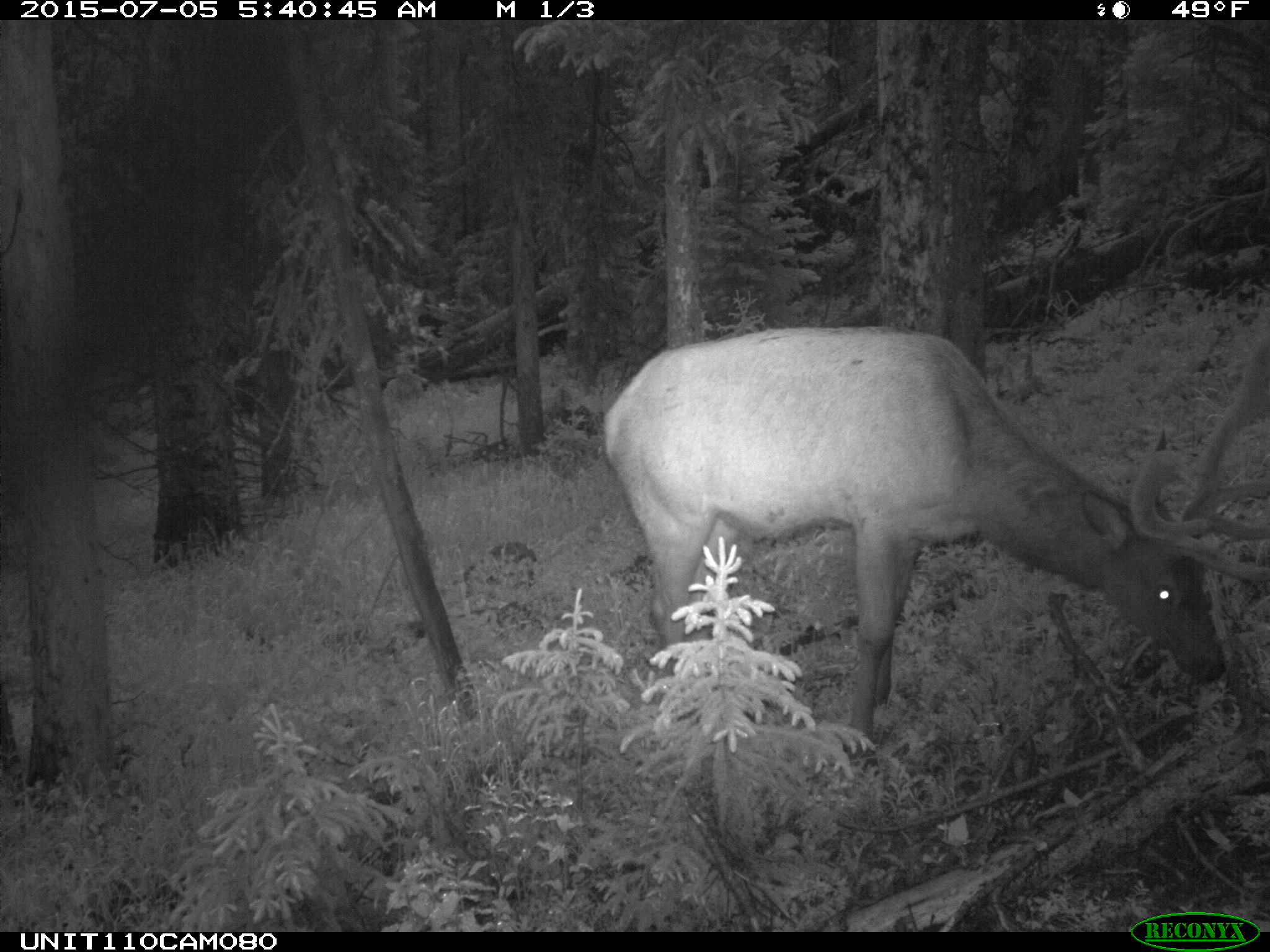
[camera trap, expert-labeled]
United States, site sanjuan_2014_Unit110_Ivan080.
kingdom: Animalia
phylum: Chordata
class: Mammalia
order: Artiodactyla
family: Cervidae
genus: Cervus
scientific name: Cervus elaphus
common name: red deer